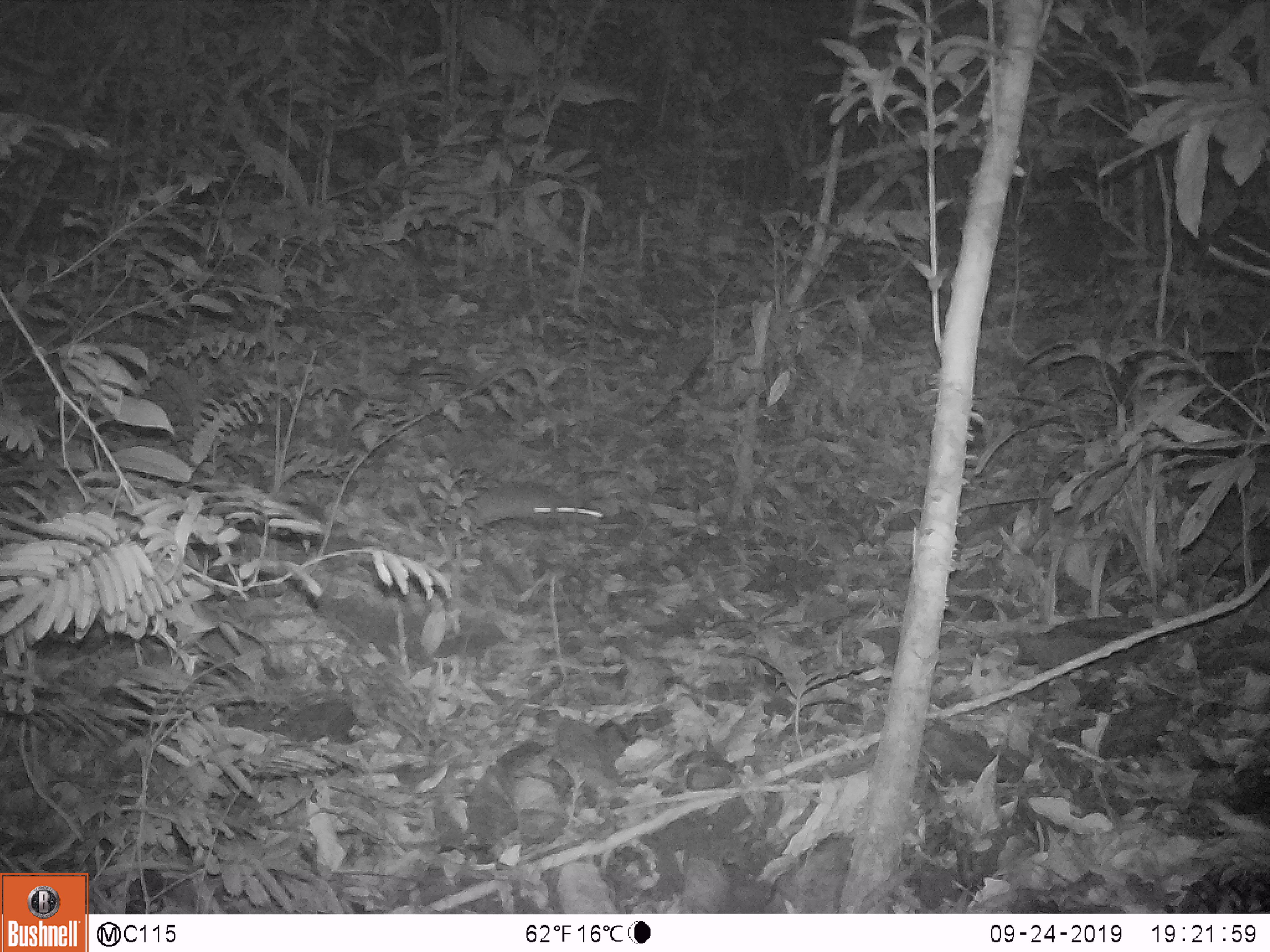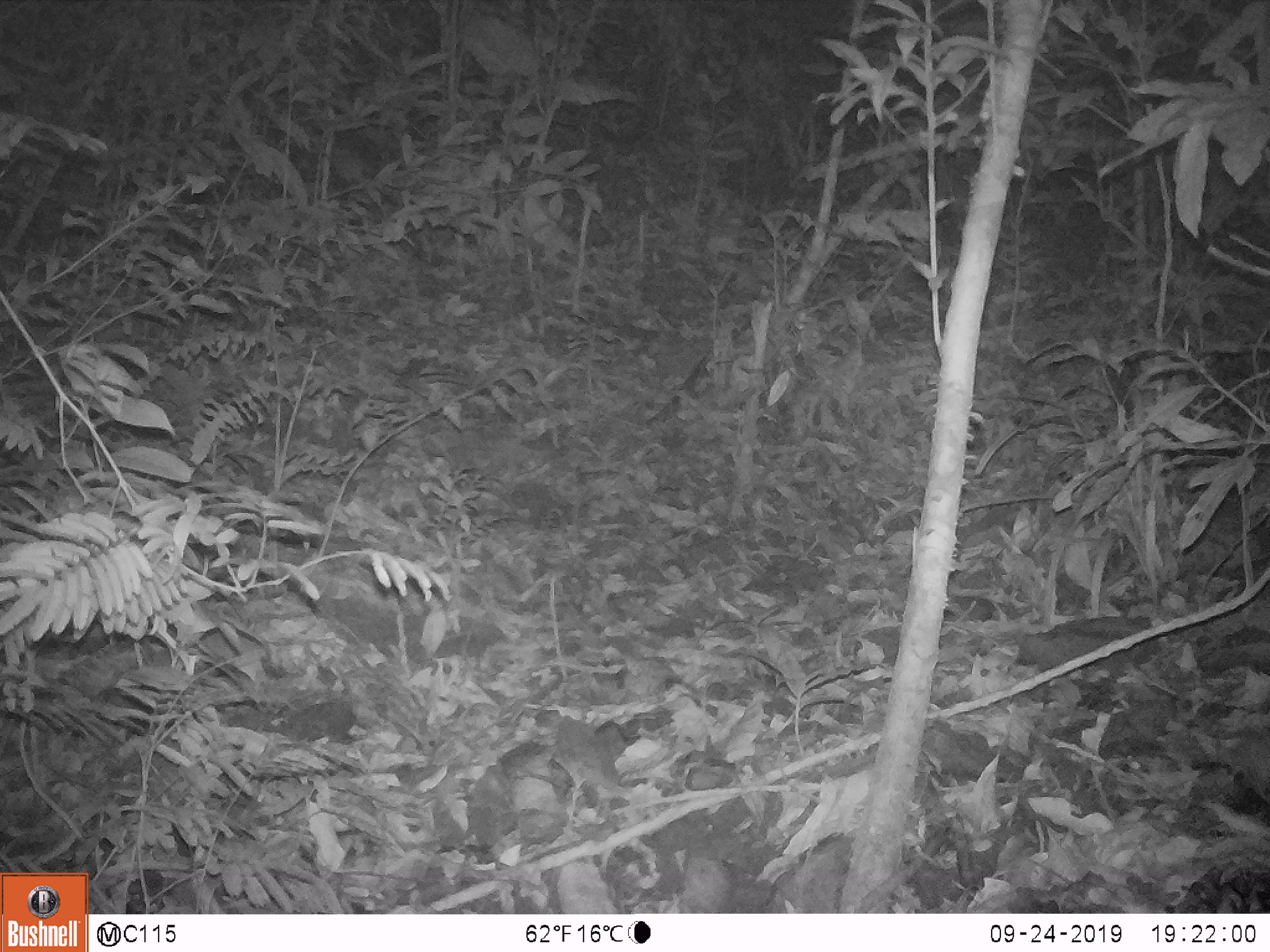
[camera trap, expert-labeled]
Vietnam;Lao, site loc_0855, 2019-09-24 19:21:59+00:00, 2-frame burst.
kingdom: Animalia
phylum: Chordata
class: Mammalia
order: Rodentia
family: Muridae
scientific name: Muridae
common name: old-world mice and rats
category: unidentified murid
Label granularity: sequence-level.